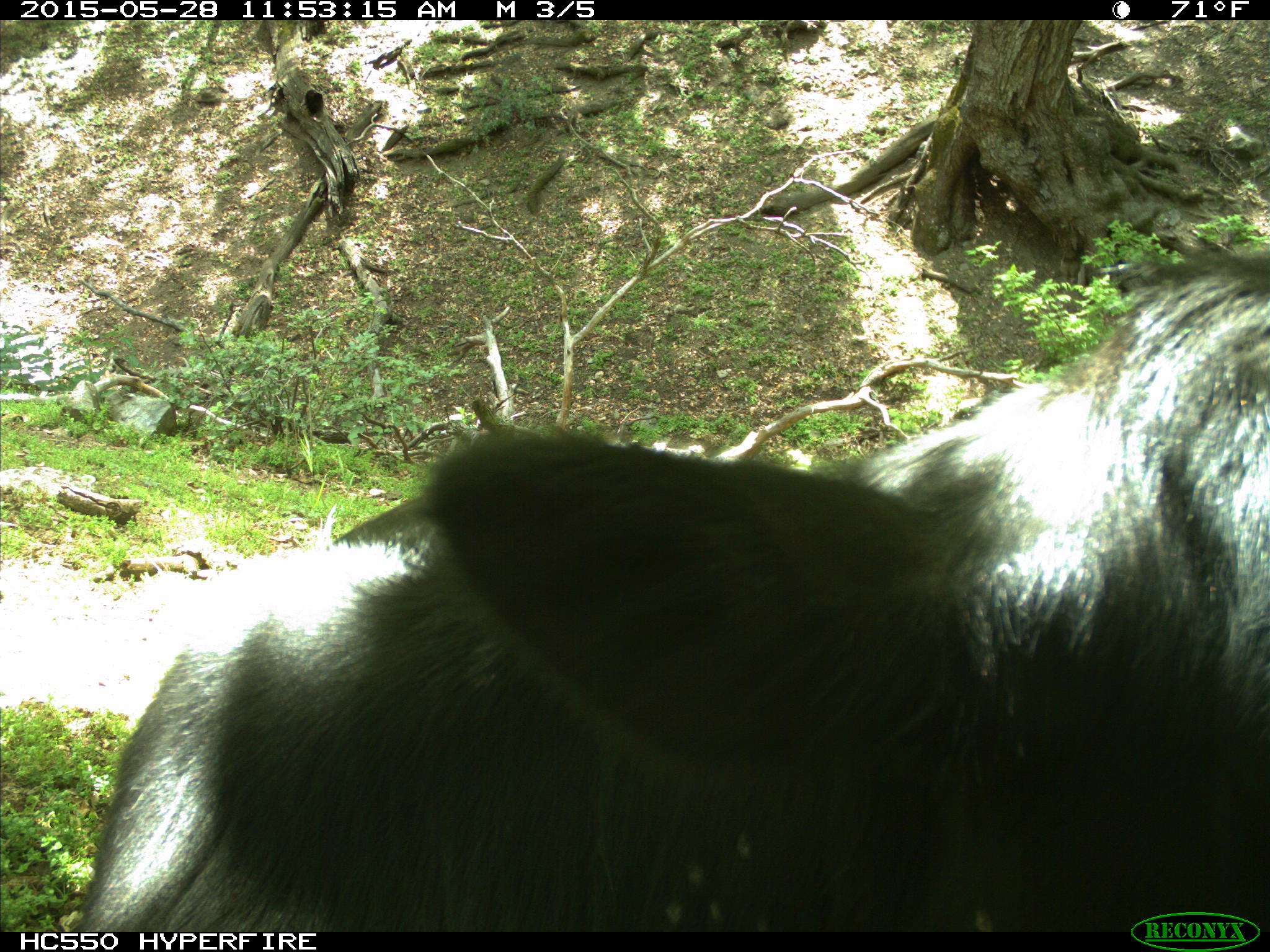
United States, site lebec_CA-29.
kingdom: Animalia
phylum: Chordata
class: Mammalia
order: Artiodactyla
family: Bovidae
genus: Bos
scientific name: Bos taurus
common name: domestic cow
Bos taurus (domestic cow).